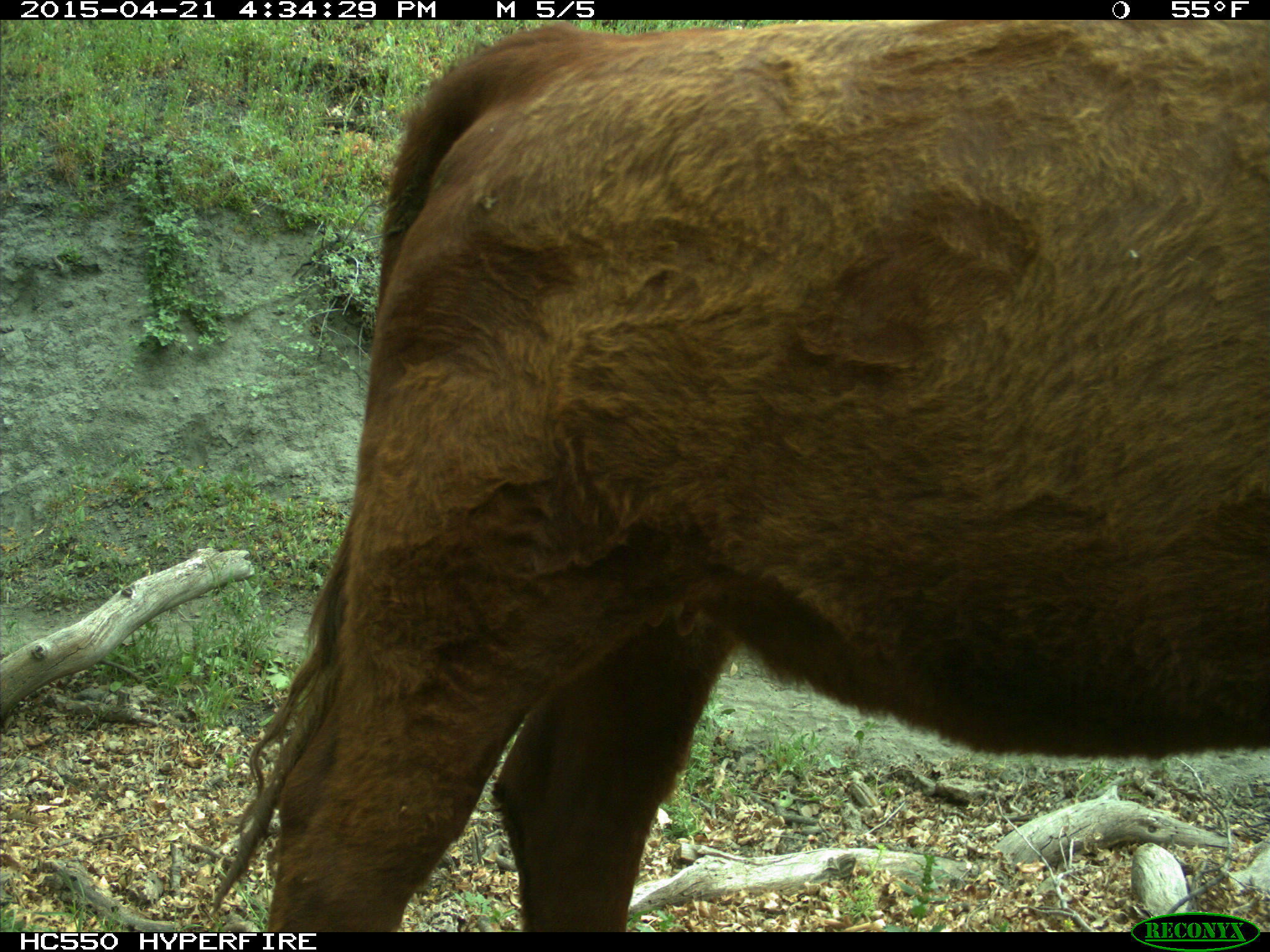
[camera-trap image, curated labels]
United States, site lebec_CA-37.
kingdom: Animalia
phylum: Chordata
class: Mammalia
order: Artiodactyla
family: Bovidae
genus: Bos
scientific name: Bos taurus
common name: domestic cow